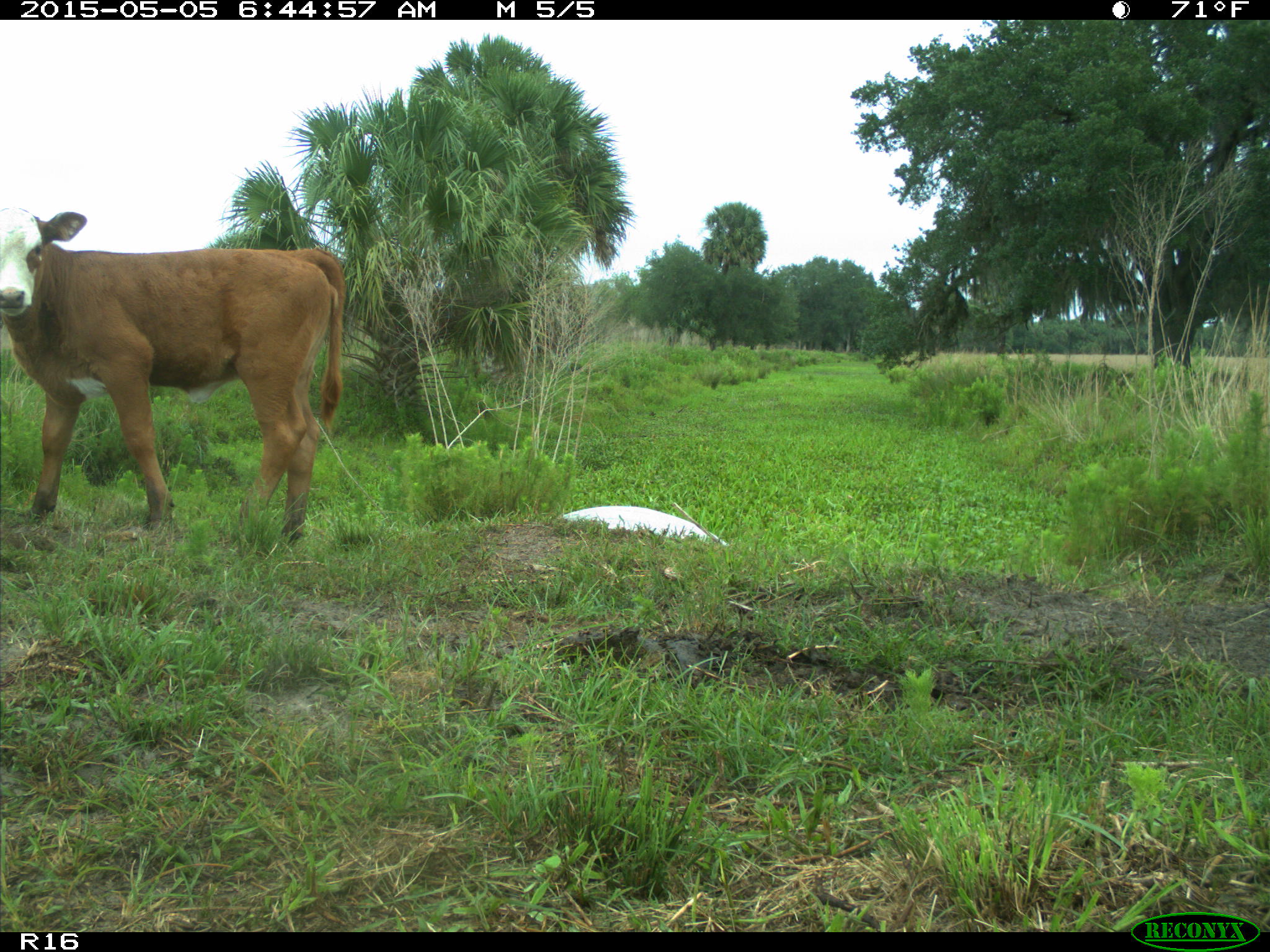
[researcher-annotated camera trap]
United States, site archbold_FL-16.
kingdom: Animalia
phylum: Chordata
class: Mammalia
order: Artiodactyla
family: Bovidae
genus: Bos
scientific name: Bos taurus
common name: domestic cow